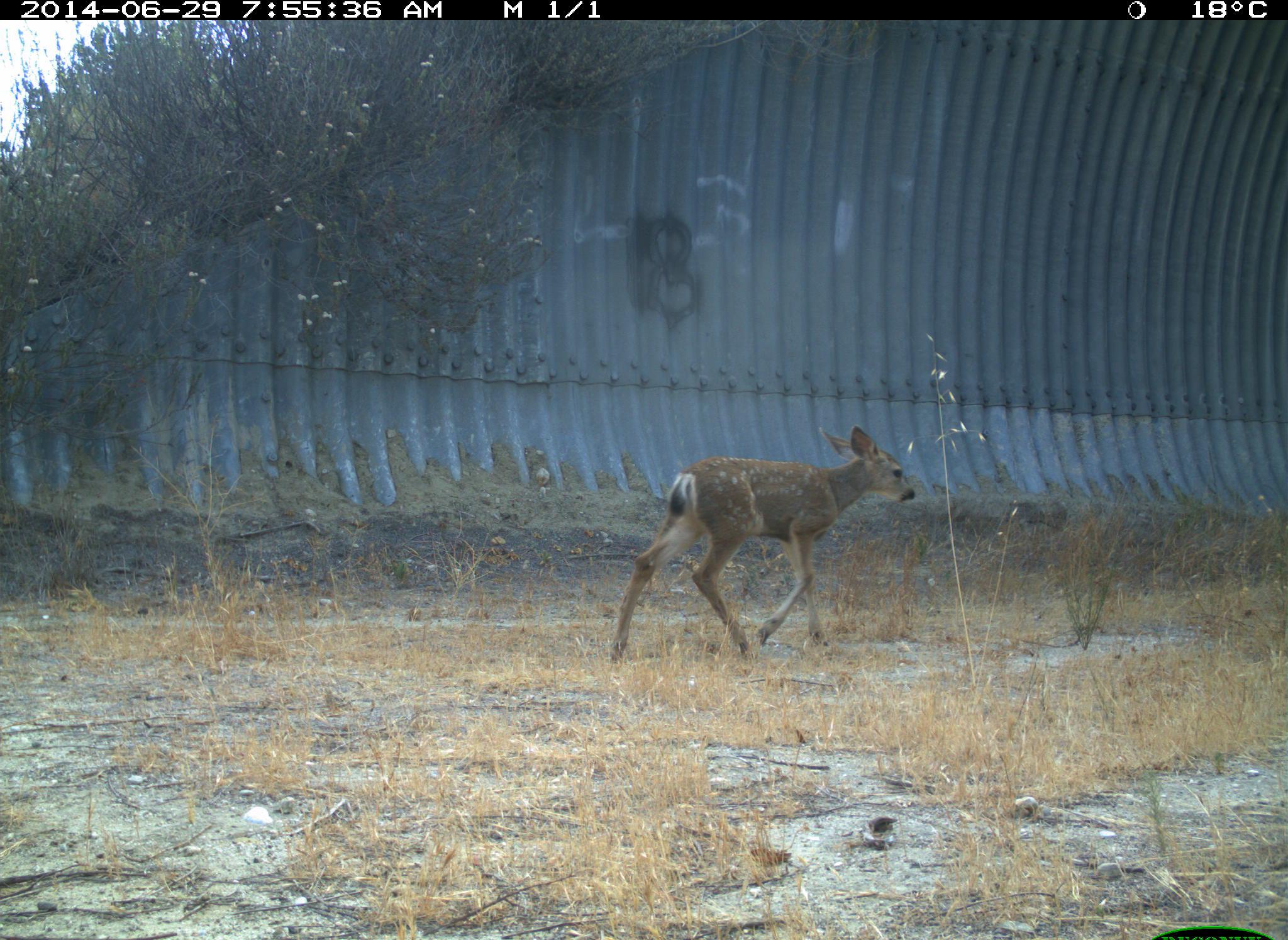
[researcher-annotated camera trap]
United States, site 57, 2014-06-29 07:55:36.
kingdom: Animalia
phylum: Chordata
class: Mammalia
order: Artiodactyla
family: Cervidae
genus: Odocoileus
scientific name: Odocoileus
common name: deer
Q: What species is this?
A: Deer (Odocoileus).